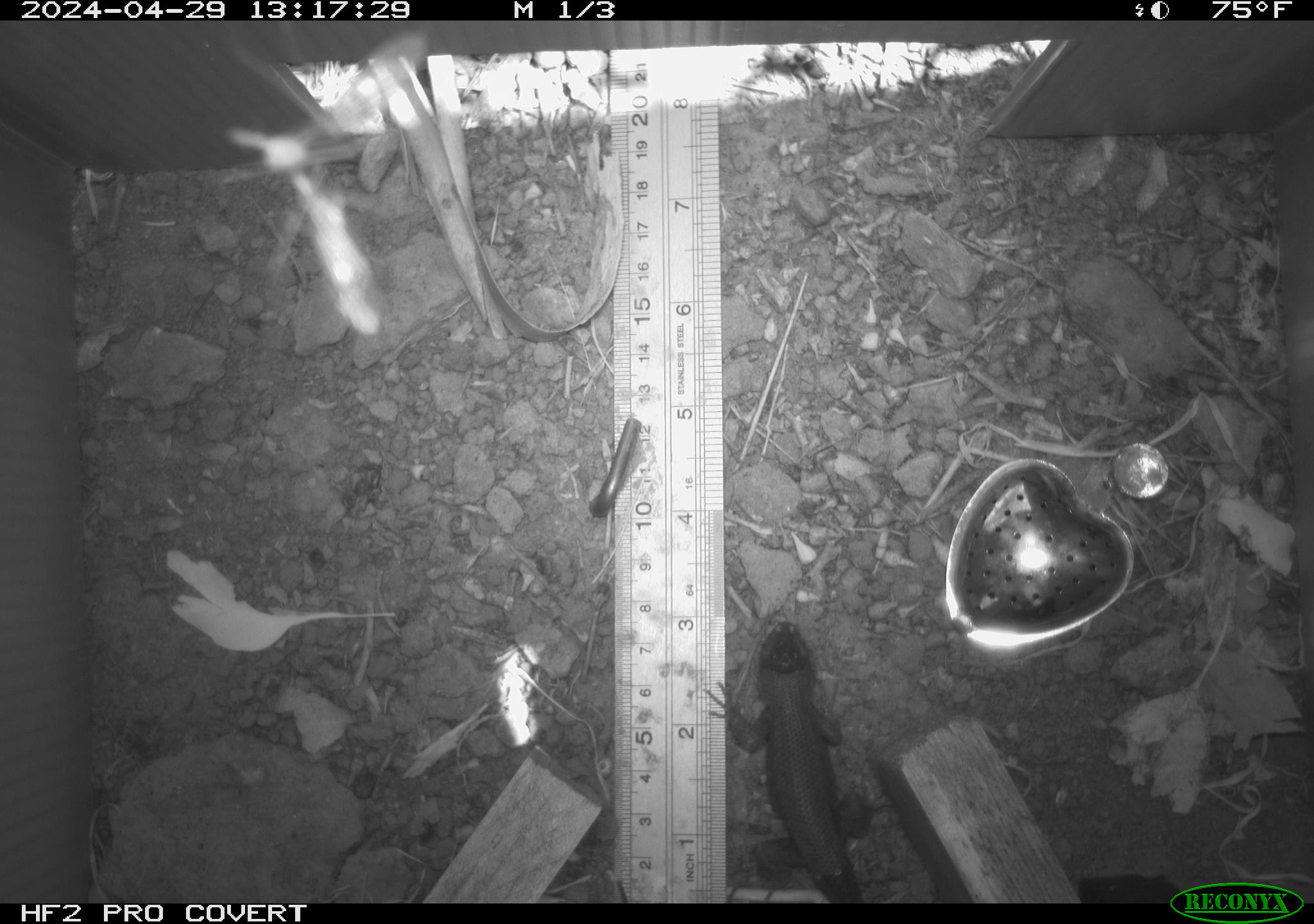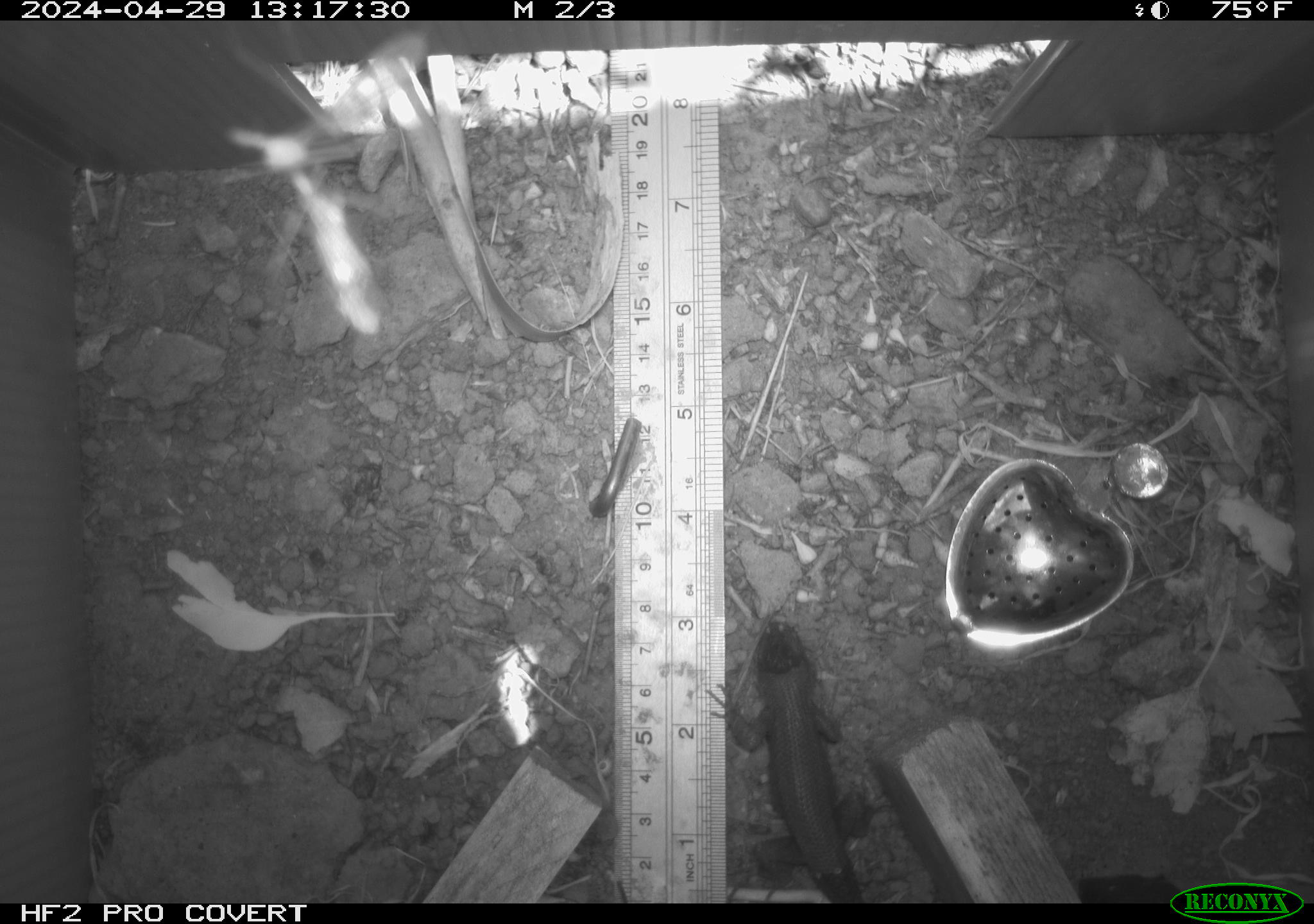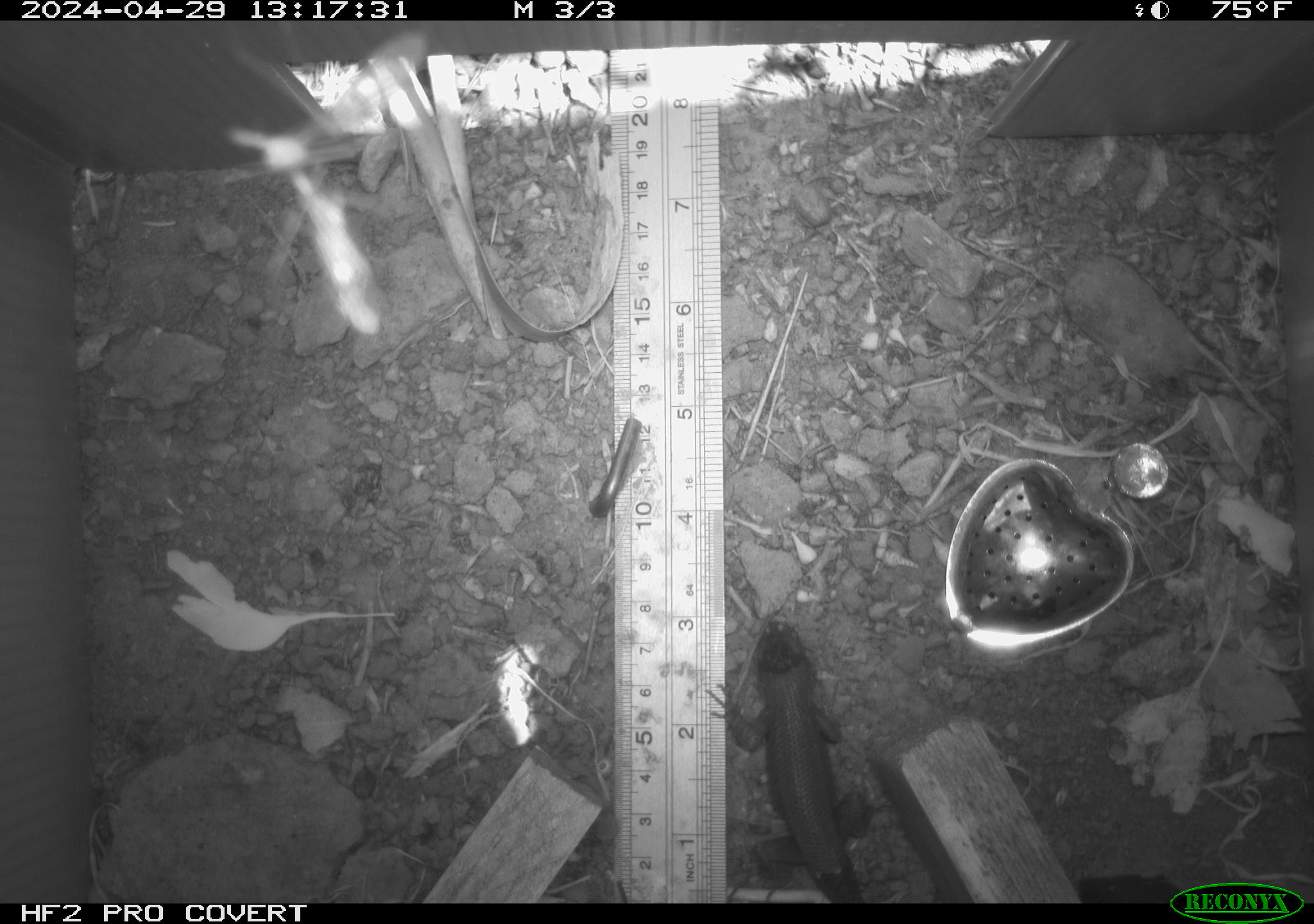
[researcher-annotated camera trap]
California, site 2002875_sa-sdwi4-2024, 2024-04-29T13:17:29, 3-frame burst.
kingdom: Animalia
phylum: Chordata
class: Reptilia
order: Squamata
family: Phrynosomatidae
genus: Sceloporus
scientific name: Sceloporus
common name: spiny lizards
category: sceloporus species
Sceloporus species (spiny lizards) (Sceloporus).